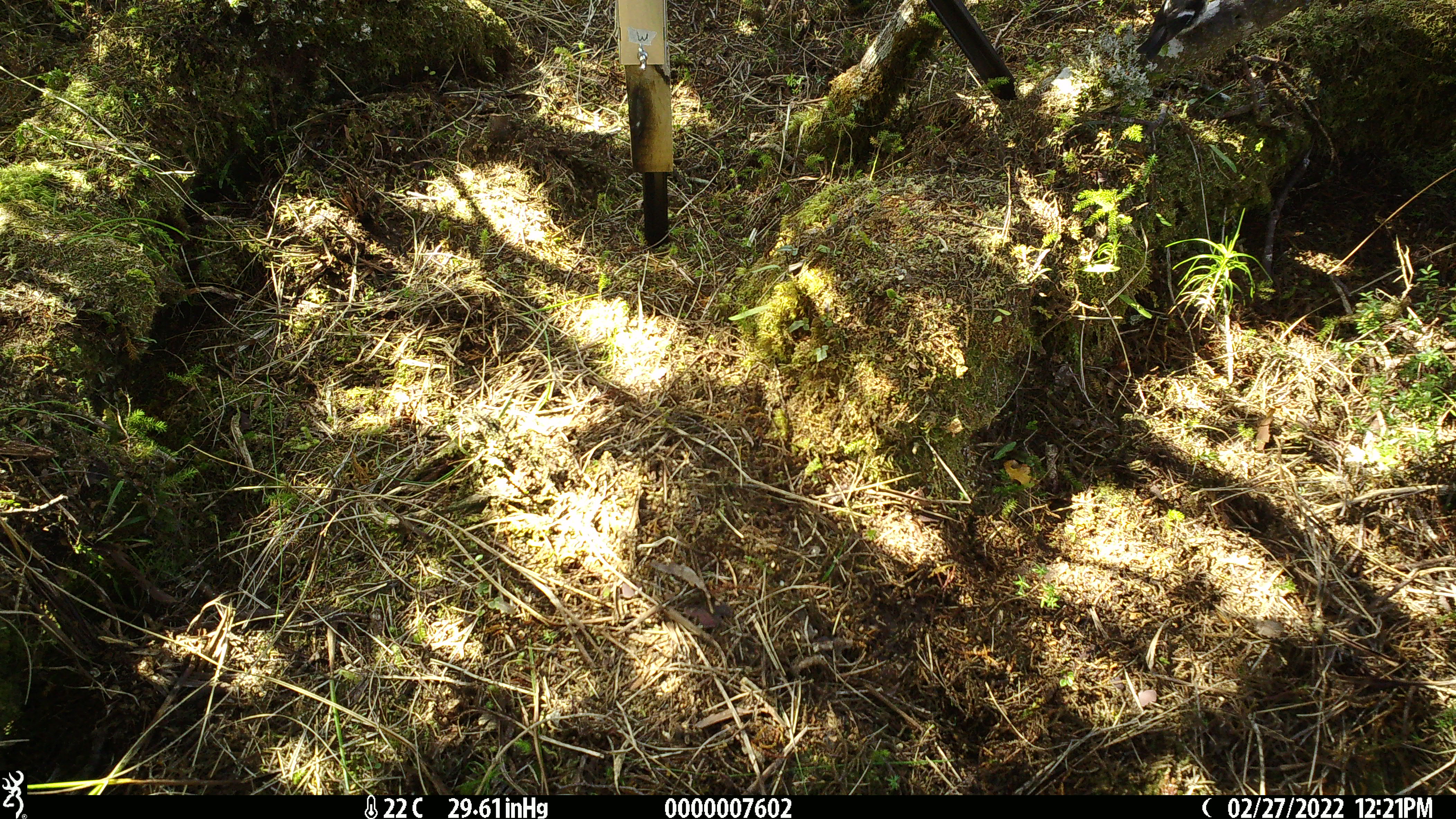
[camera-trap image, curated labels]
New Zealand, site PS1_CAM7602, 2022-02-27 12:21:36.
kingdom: Animalia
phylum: Chordata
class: Aves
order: Passeriformes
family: Petroicidae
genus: Petroica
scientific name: Petroica macrocephala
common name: tomtit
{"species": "tomtit (Petroica macrocephala)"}